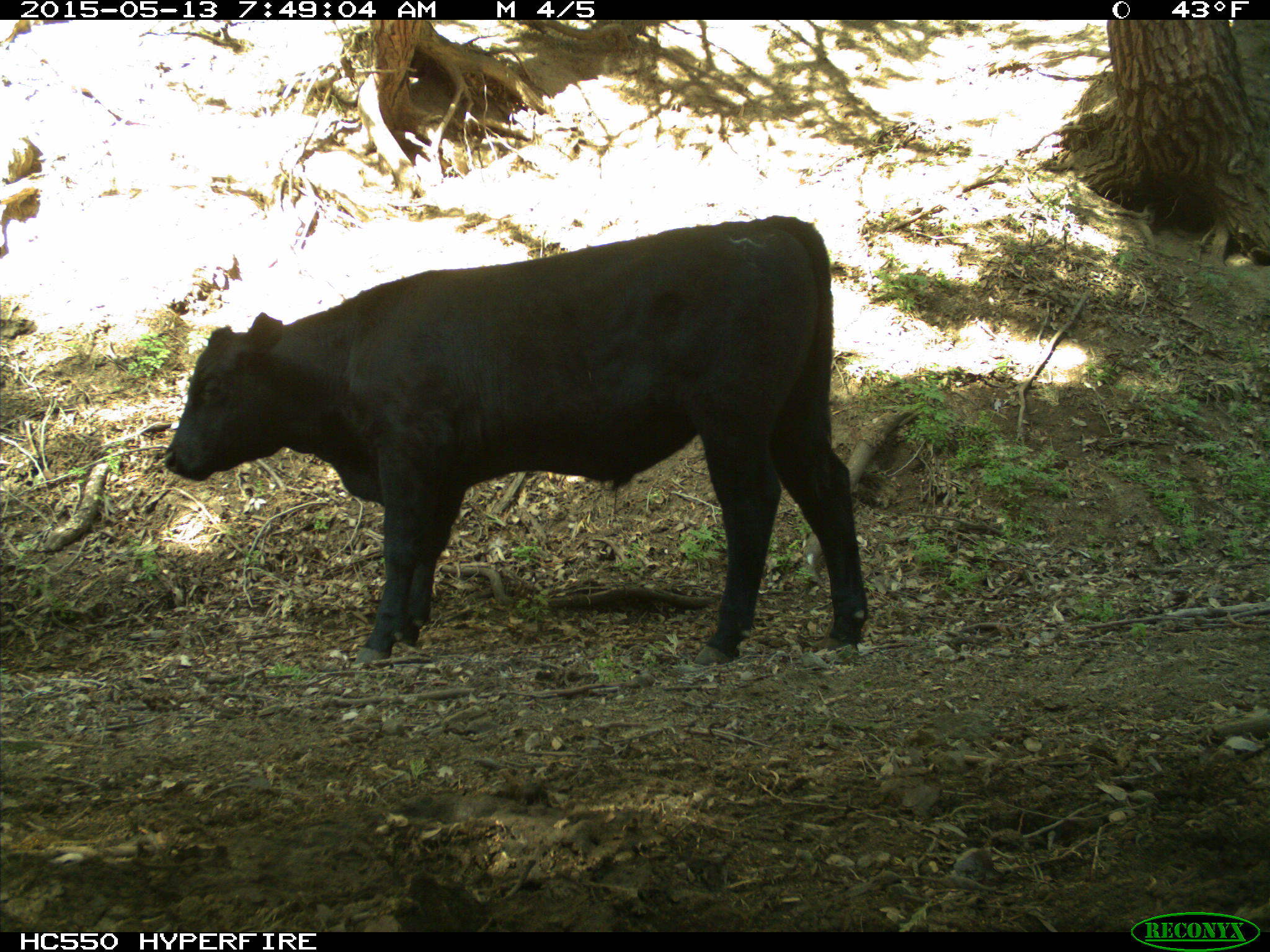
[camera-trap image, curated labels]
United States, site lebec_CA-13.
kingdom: Animalia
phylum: Chordata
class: Mammalia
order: Artiodactyla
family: Bovidae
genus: Bos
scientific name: Bos taurus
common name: domestic cow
Bos taurus (domestic cow).